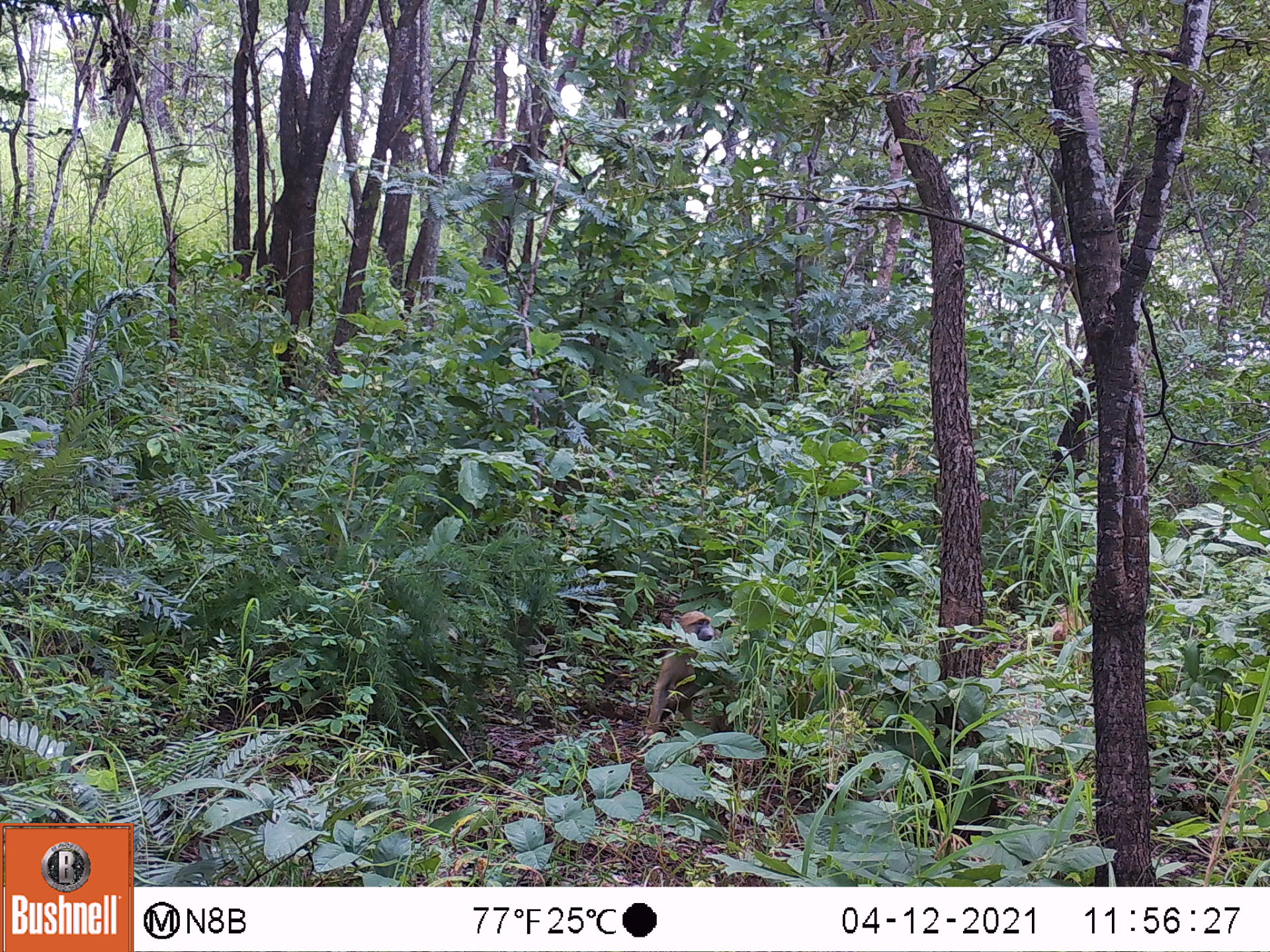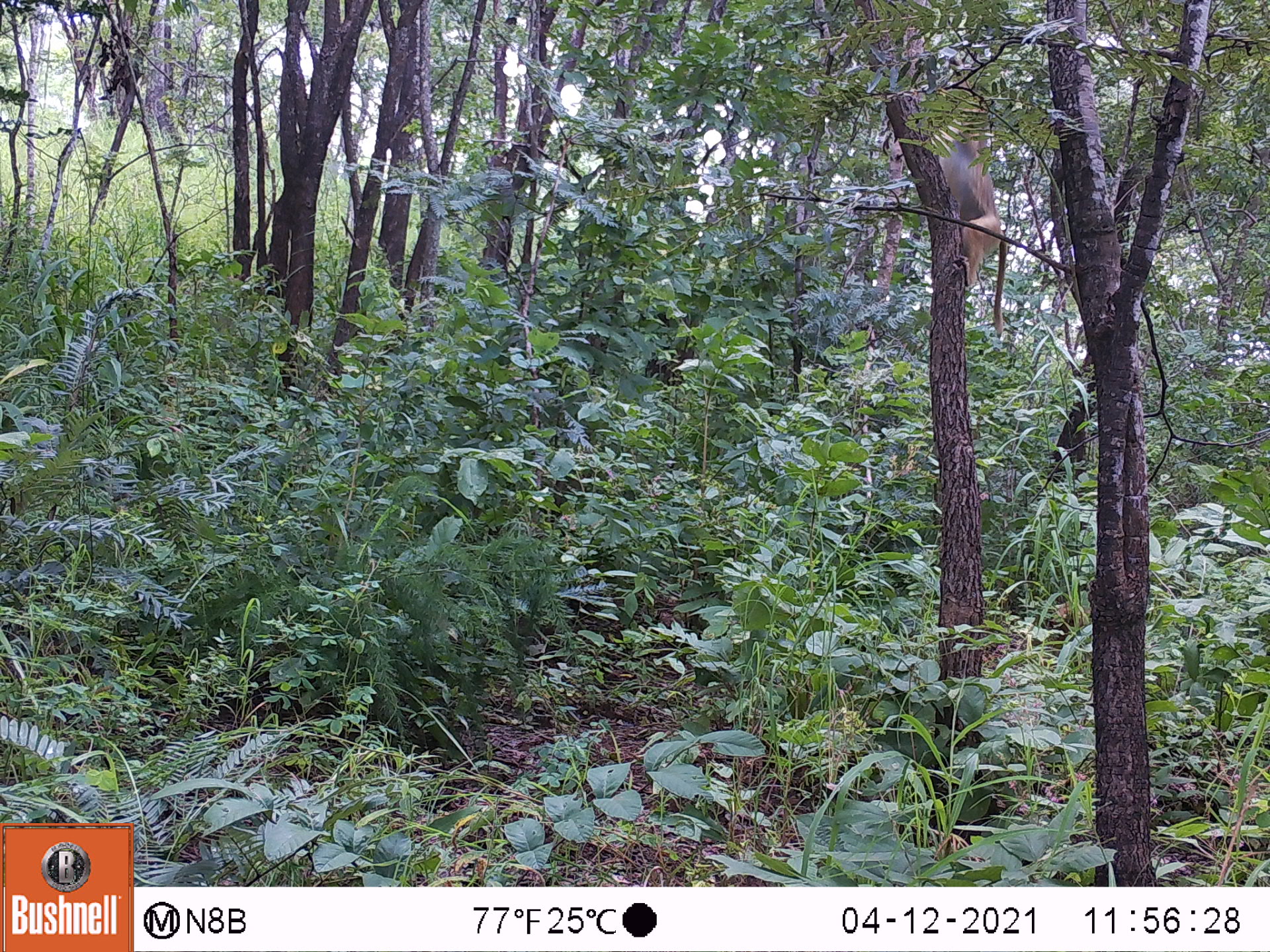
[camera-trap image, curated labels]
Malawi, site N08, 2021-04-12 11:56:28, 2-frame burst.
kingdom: Animalia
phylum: Chordata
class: Mammalia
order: Primates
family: Cercopithecidae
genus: Papio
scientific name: Papio cynocephalus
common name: yellow baboon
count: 2